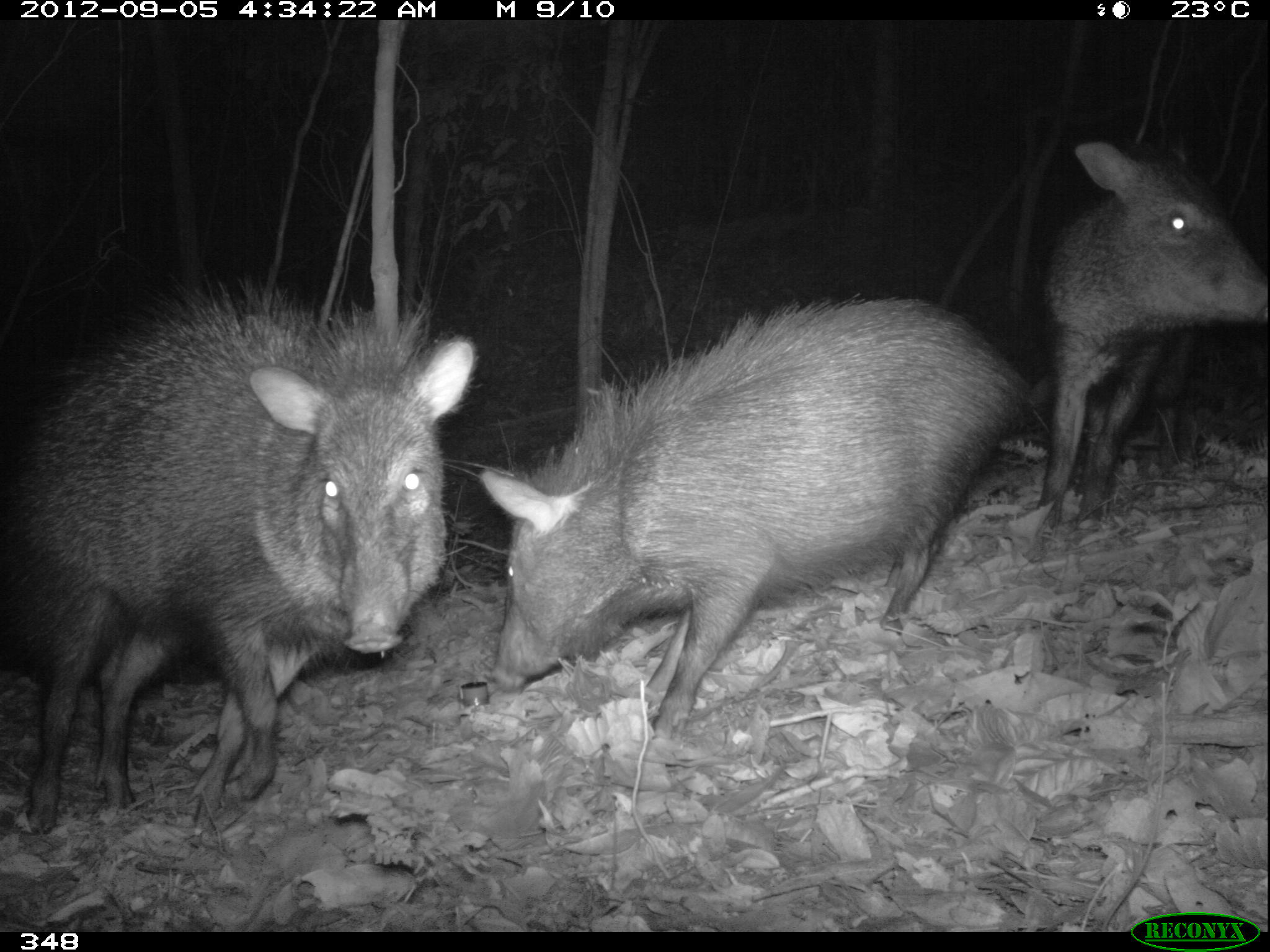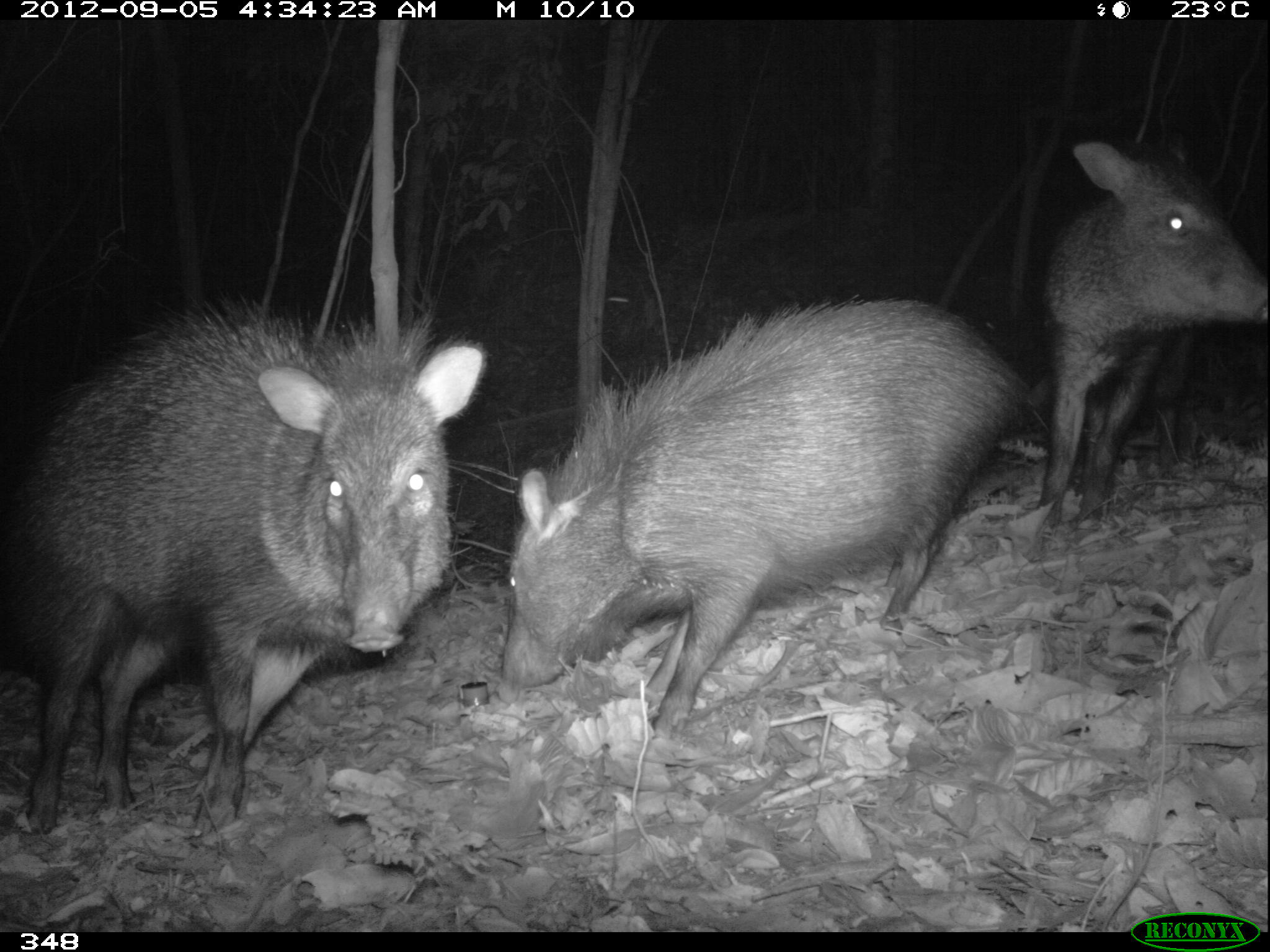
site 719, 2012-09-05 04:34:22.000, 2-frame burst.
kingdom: Animalia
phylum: Chordata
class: Mammalia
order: Artiodactyla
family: Tayassuidae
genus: Pecari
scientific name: Pecari tajacu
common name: collared peccary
Pecari tajacu (collared peccary).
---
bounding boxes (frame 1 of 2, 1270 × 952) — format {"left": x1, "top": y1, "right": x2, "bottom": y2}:
pecari tajacu: {"left": 0, "top": 276, "right": 473, "bottom": 832}; {"left": 475, "top": 297, "right": 1027, "bottom": 740}; {"left": 1037, "top": 137, "right": 1265, "bottom": 525}